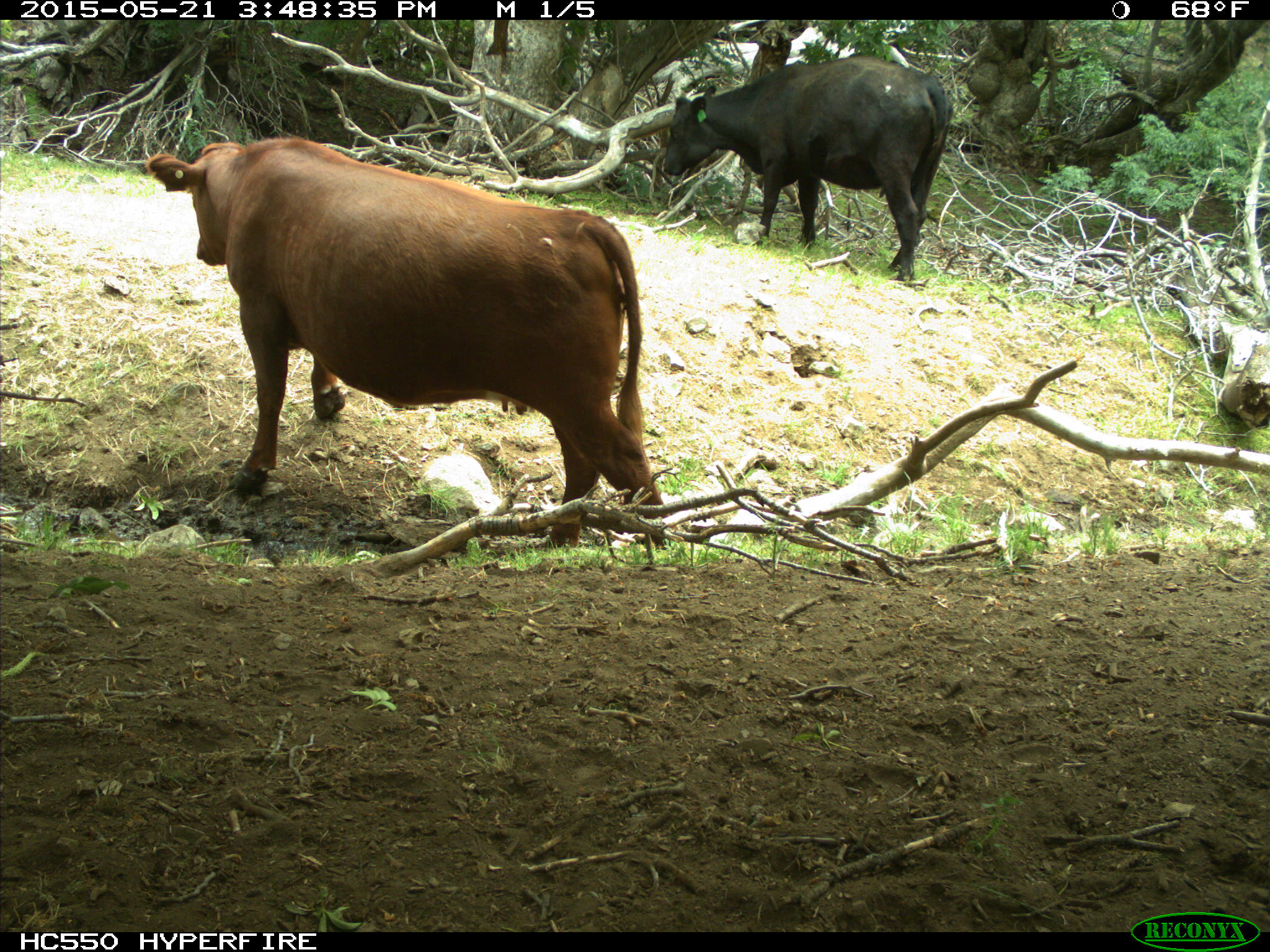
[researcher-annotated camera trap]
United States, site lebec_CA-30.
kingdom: Animalia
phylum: Chordata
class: Mammalia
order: Artiodactyla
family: Bovidae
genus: Bos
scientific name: Bos taurus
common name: domestic cow